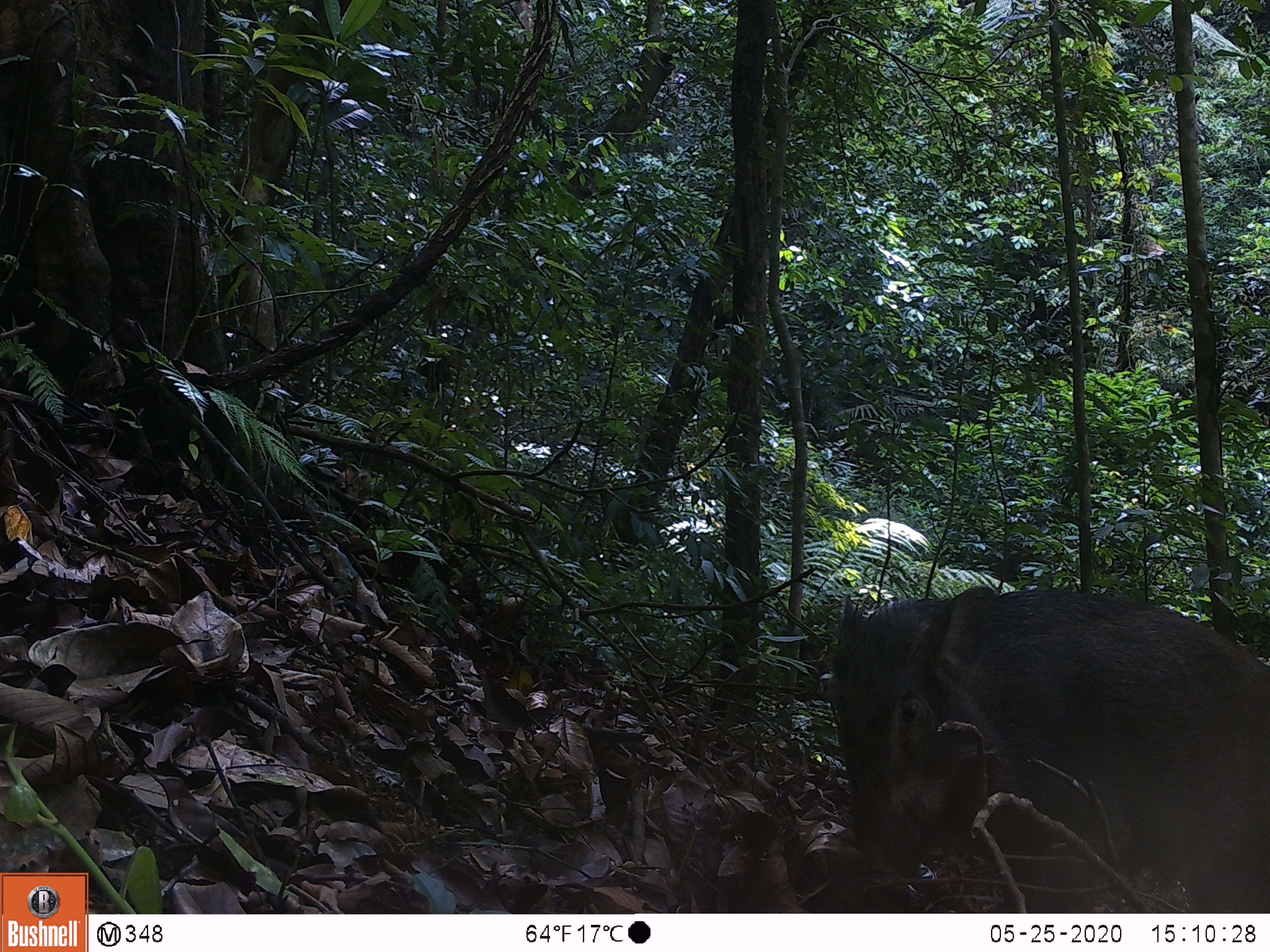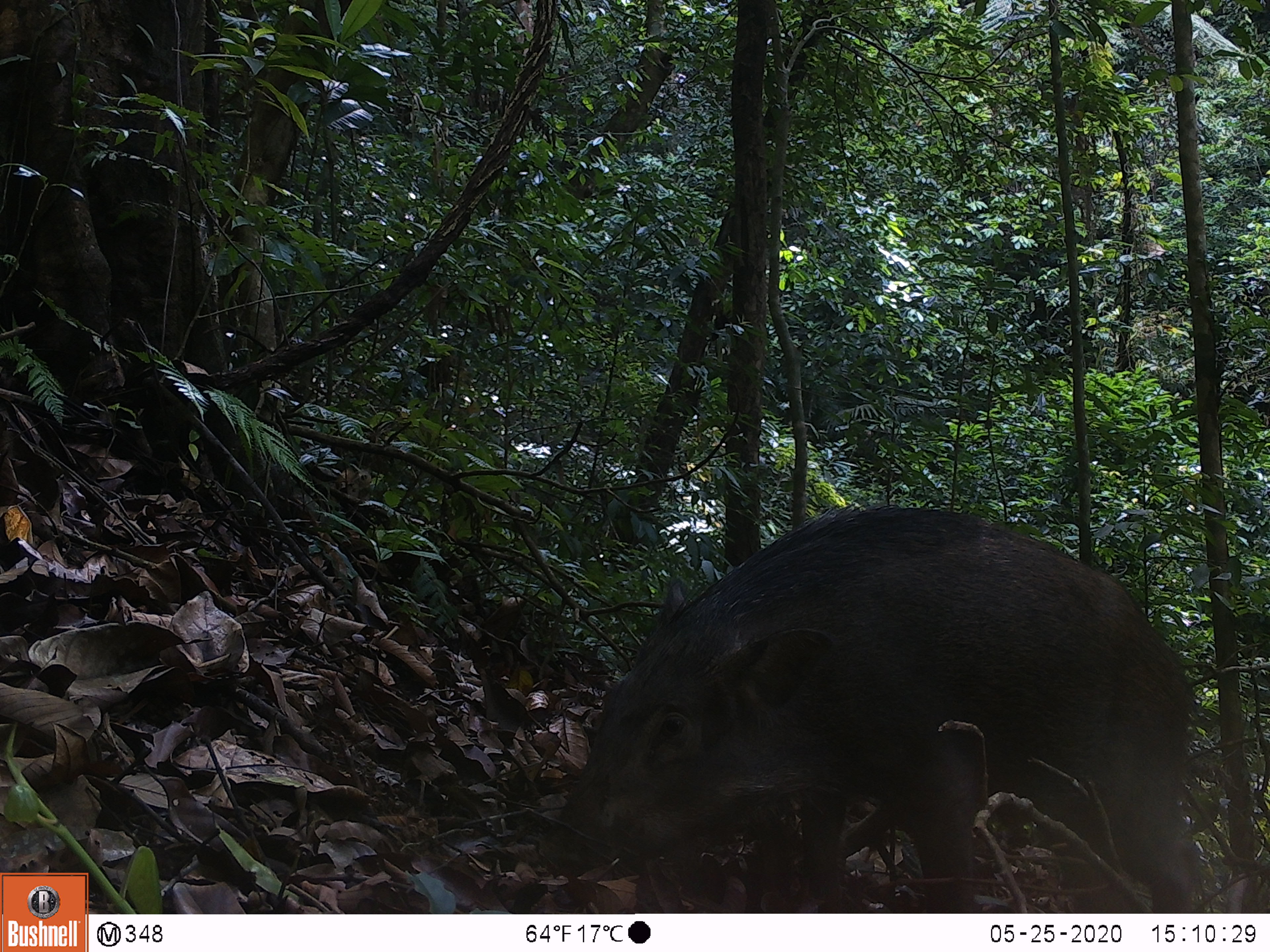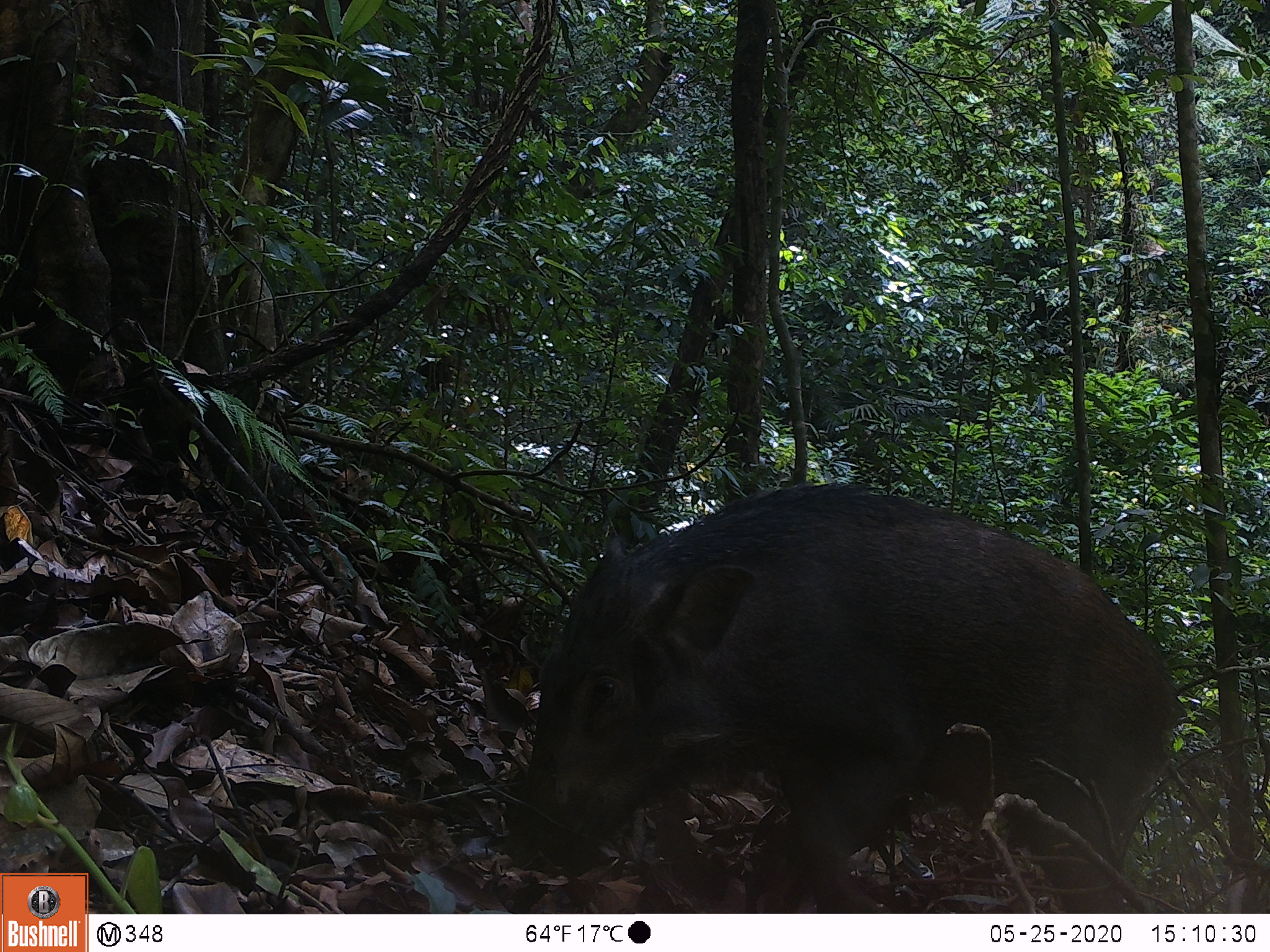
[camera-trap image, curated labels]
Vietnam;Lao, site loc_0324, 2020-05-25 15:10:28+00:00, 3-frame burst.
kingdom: Animalia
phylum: Chordata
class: Mammalia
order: Artiodactyla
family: Suidae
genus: Sus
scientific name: Sus scrofa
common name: eurasian wild pig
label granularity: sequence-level